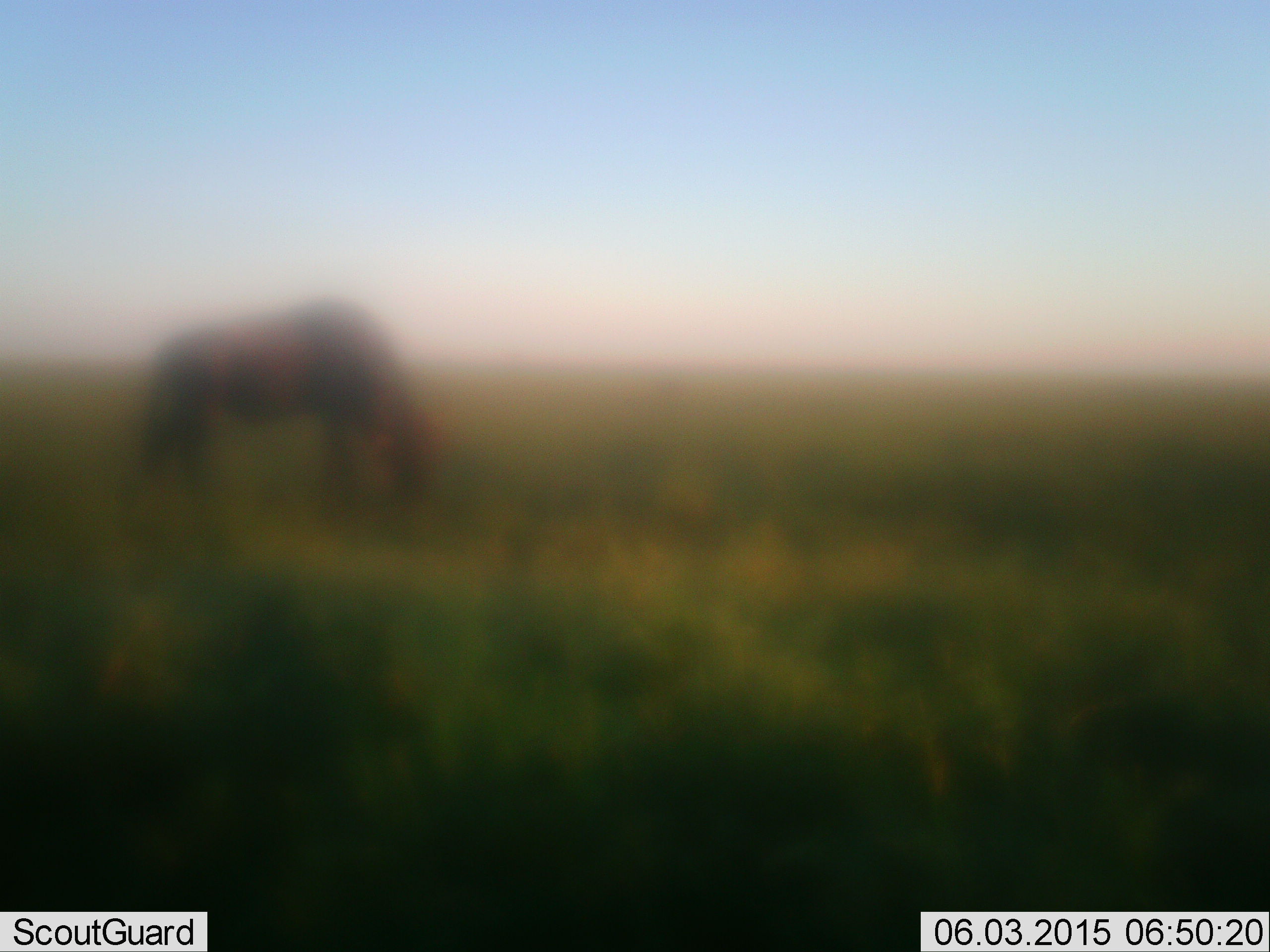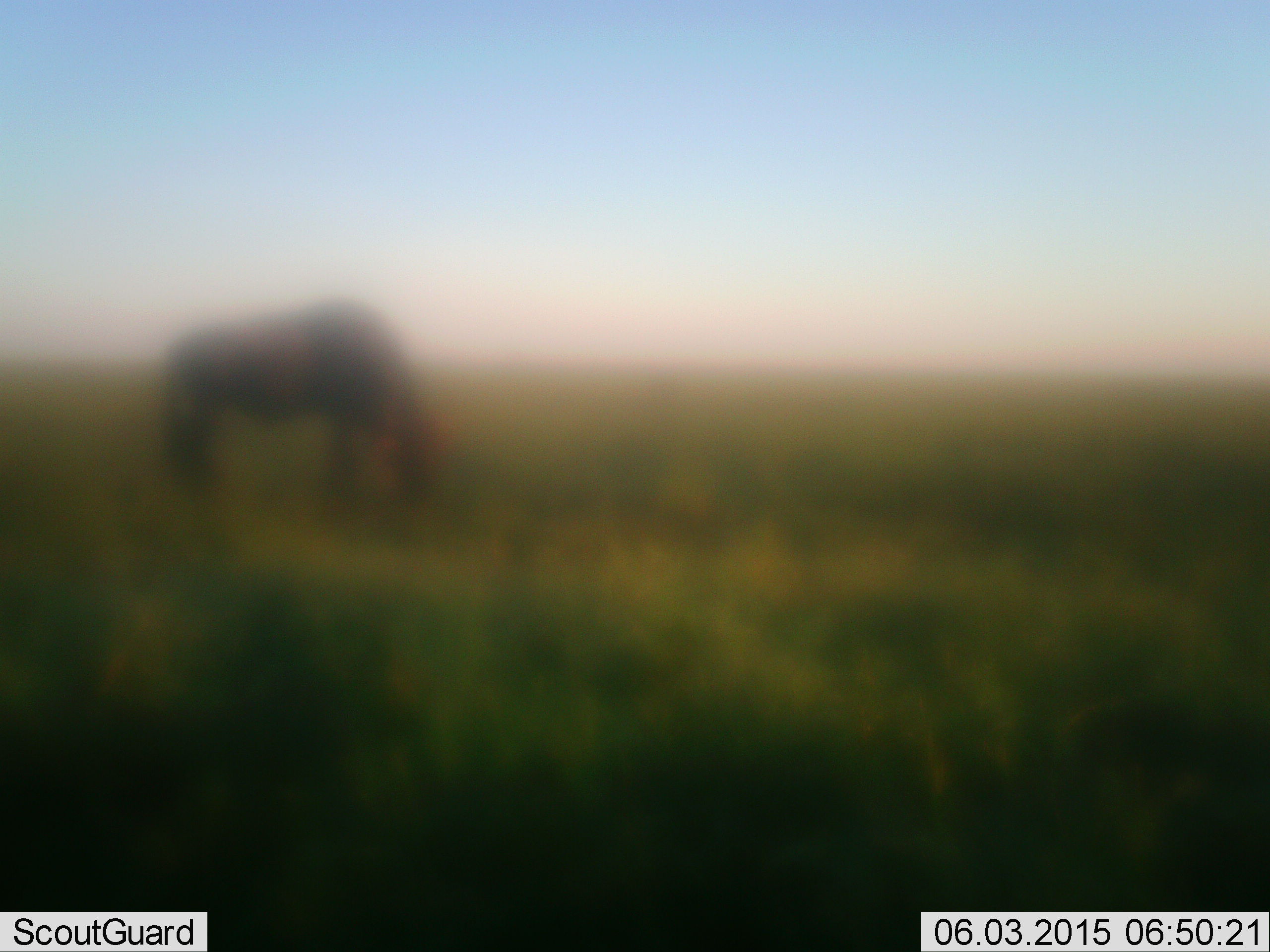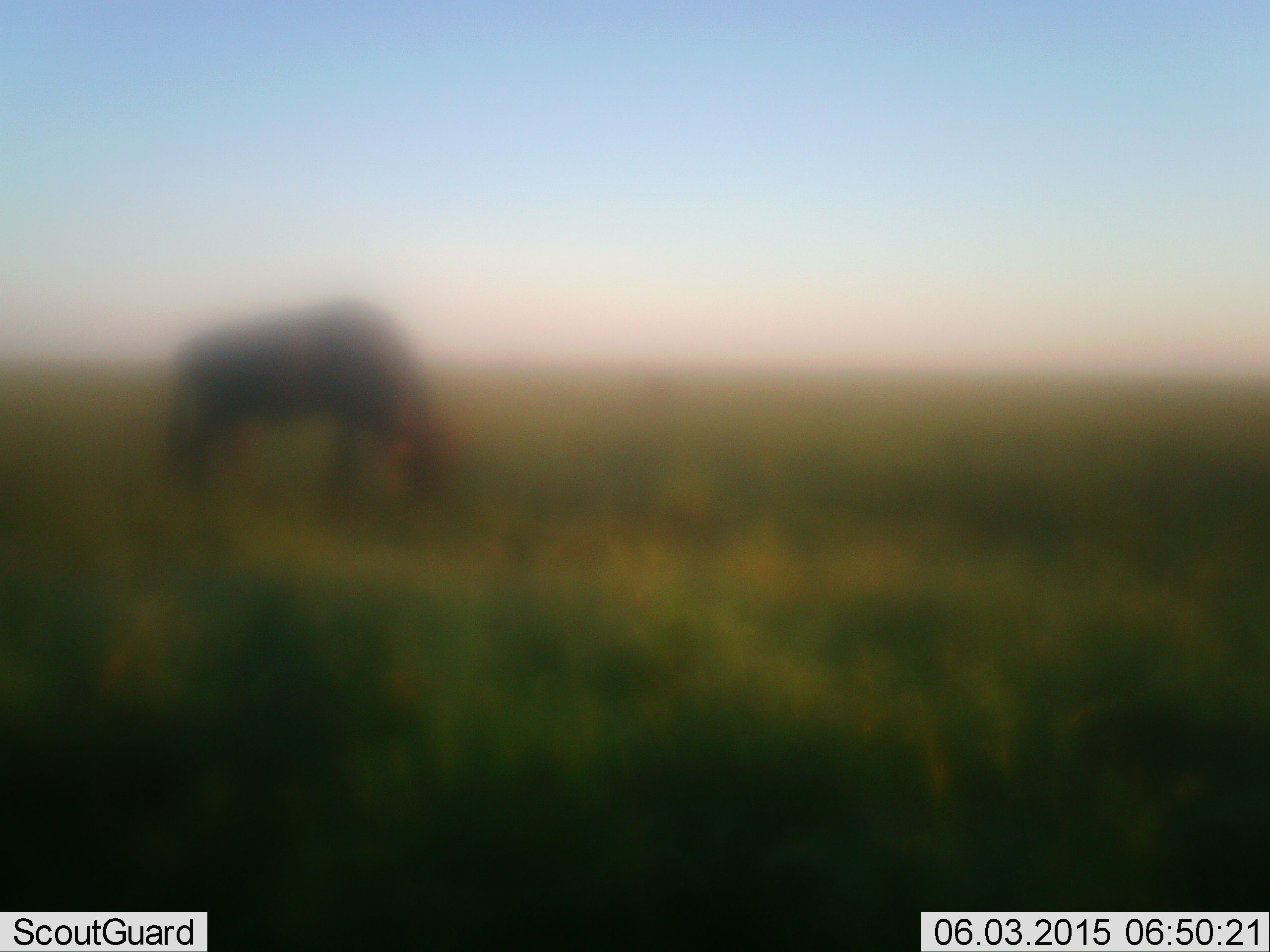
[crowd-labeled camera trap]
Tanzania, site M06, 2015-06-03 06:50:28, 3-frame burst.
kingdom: Animalia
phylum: Chordata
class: Mammalia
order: Artiodactyla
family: Bovidae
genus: Connochaetes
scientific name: Connochaetes taurinus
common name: blue wildebeest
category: wildebeest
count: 1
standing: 30%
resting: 0%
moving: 20%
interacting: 0%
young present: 0%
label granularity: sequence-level